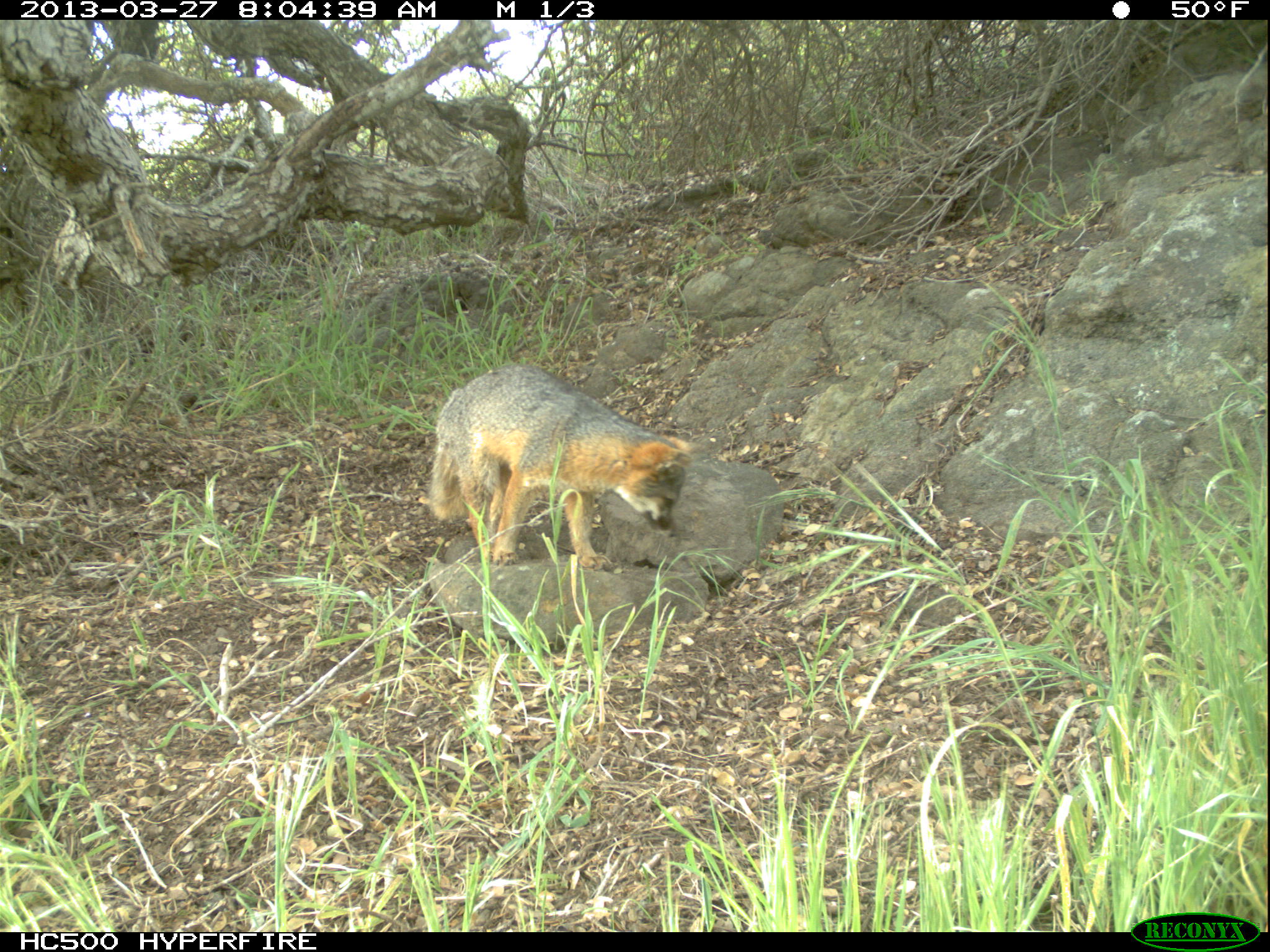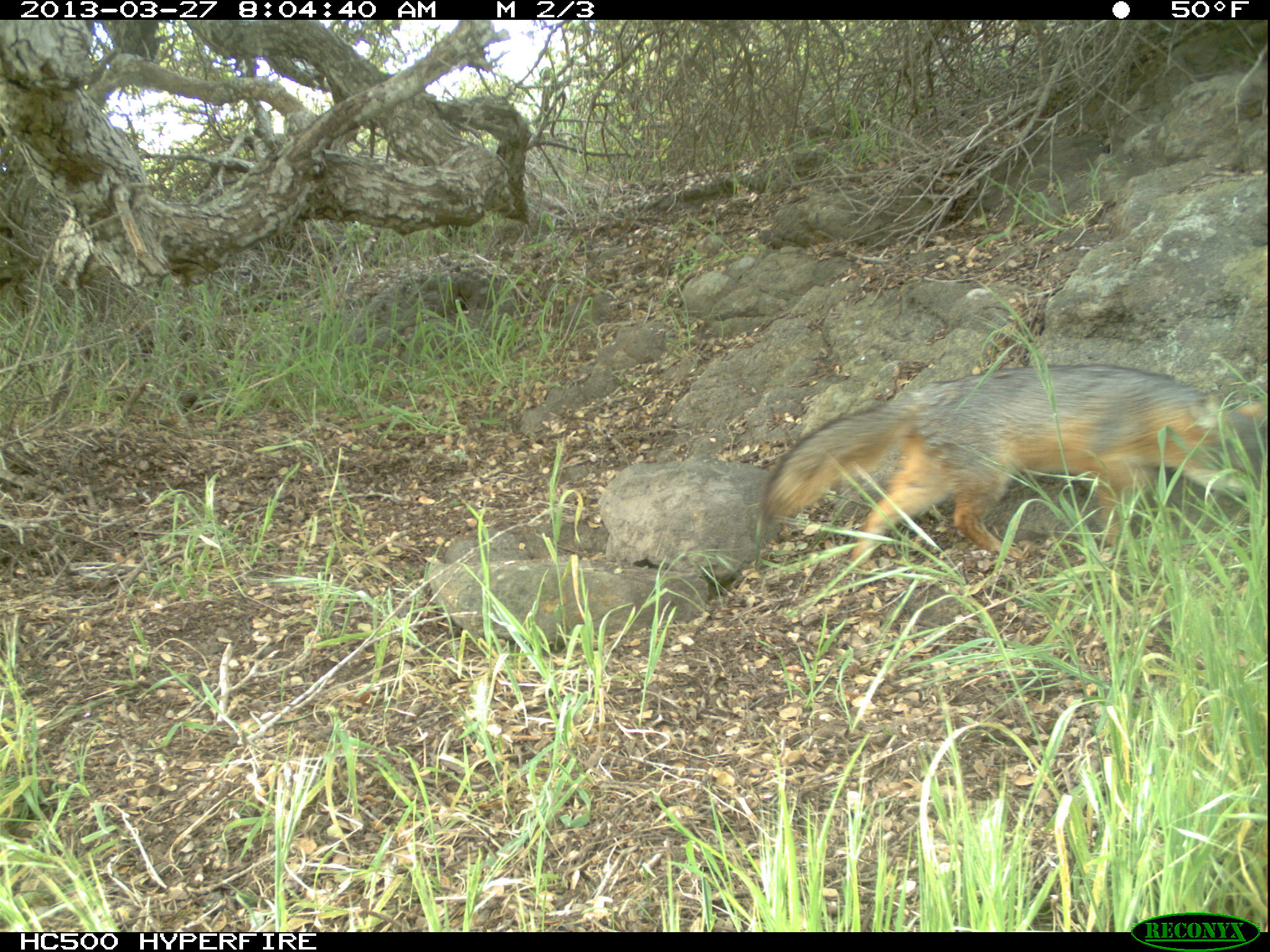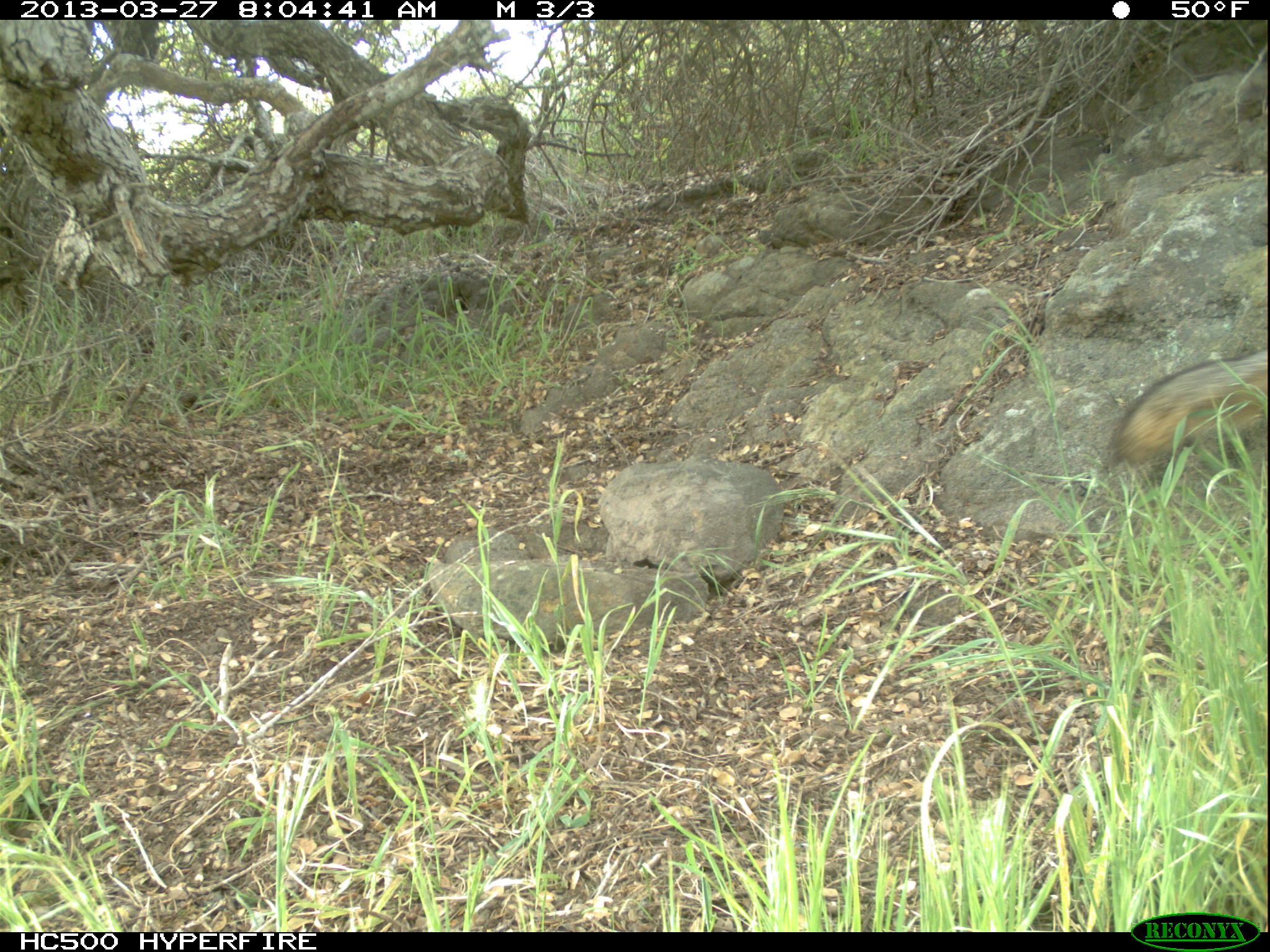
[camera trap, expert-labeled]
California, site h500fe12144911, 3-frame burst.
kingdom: Animalia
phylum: Chordata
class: Mammalia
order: Carnivora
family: Canidae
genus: Urocyon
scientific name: Urocyon littoralis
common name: island fox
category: fox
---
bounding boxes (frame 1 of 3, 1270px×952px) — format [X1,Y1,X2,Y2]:
fox: [430,364,704,571]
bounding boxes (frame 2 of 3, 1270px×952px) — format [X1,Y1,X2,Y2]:
fox: [760,363,1269,578]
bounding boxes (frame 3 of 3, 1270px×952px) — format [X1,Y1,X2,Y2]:
fox: [1106,347,1269,463]